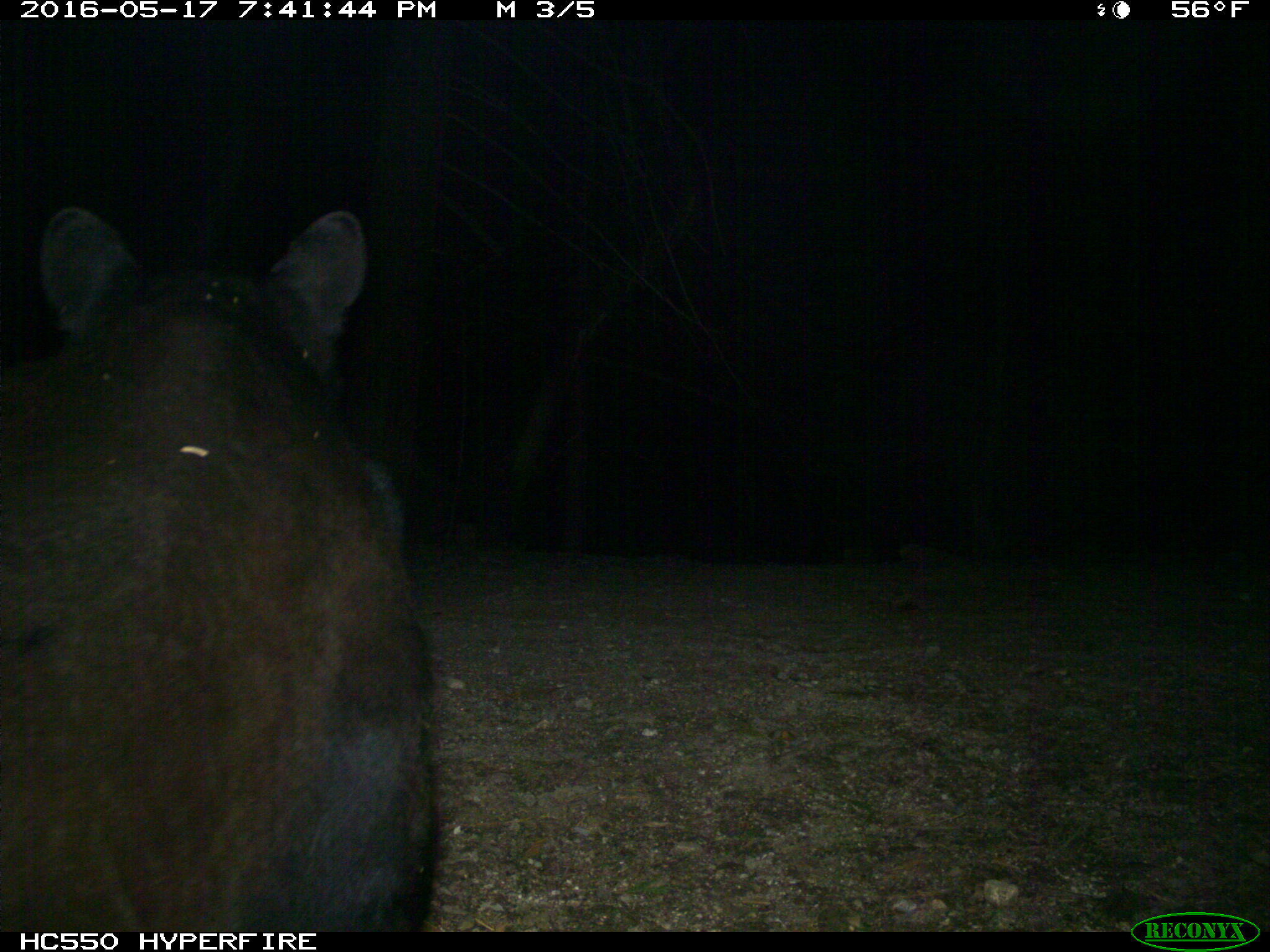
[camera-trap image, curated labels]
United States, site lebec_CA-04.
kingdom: Animalia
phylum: Chordata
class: Mammalia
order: Carnivora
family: Ursidae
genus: Ursus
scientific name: Ursus americanus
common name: american black bear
Ursus americanus (american black bear).